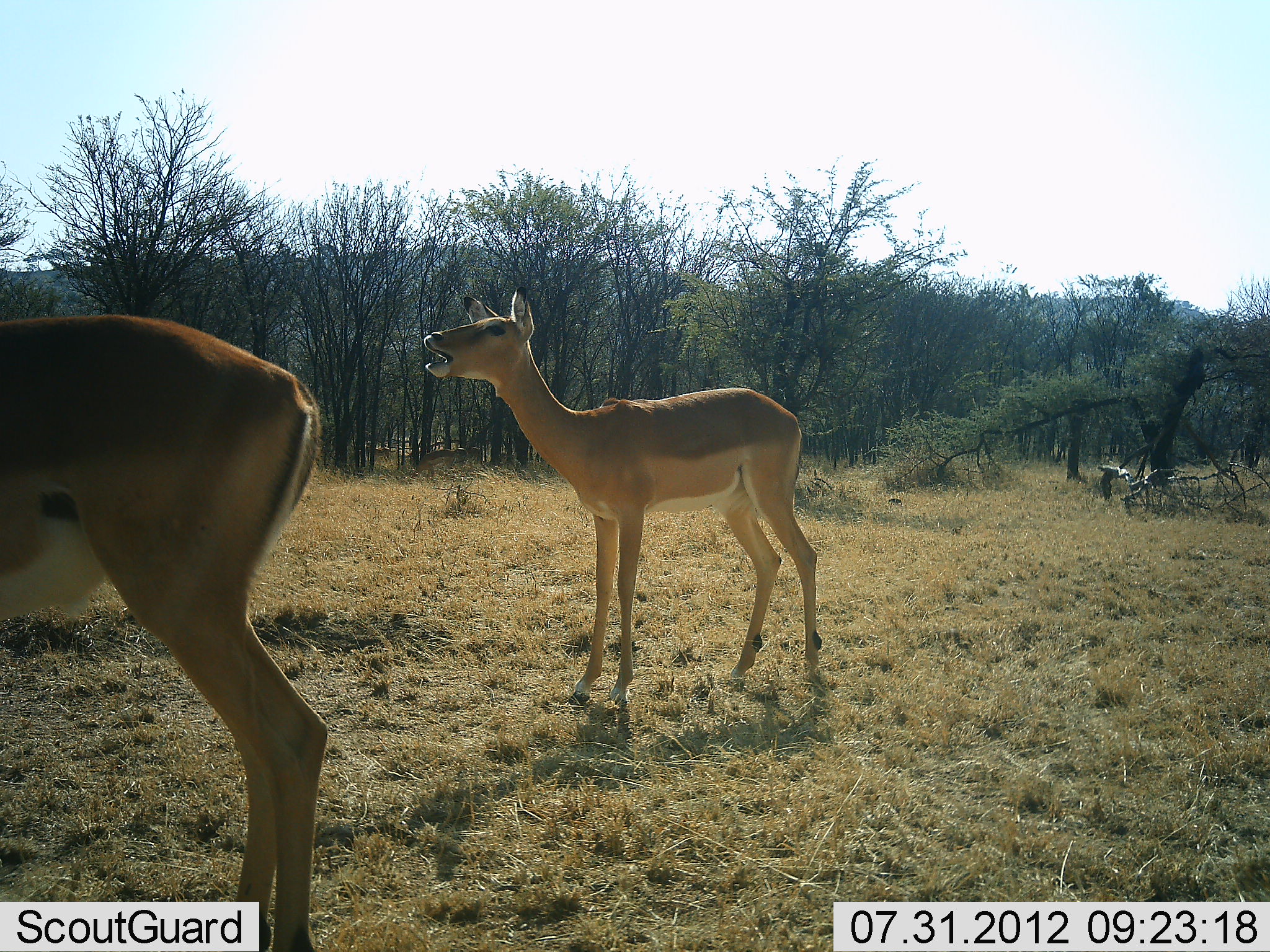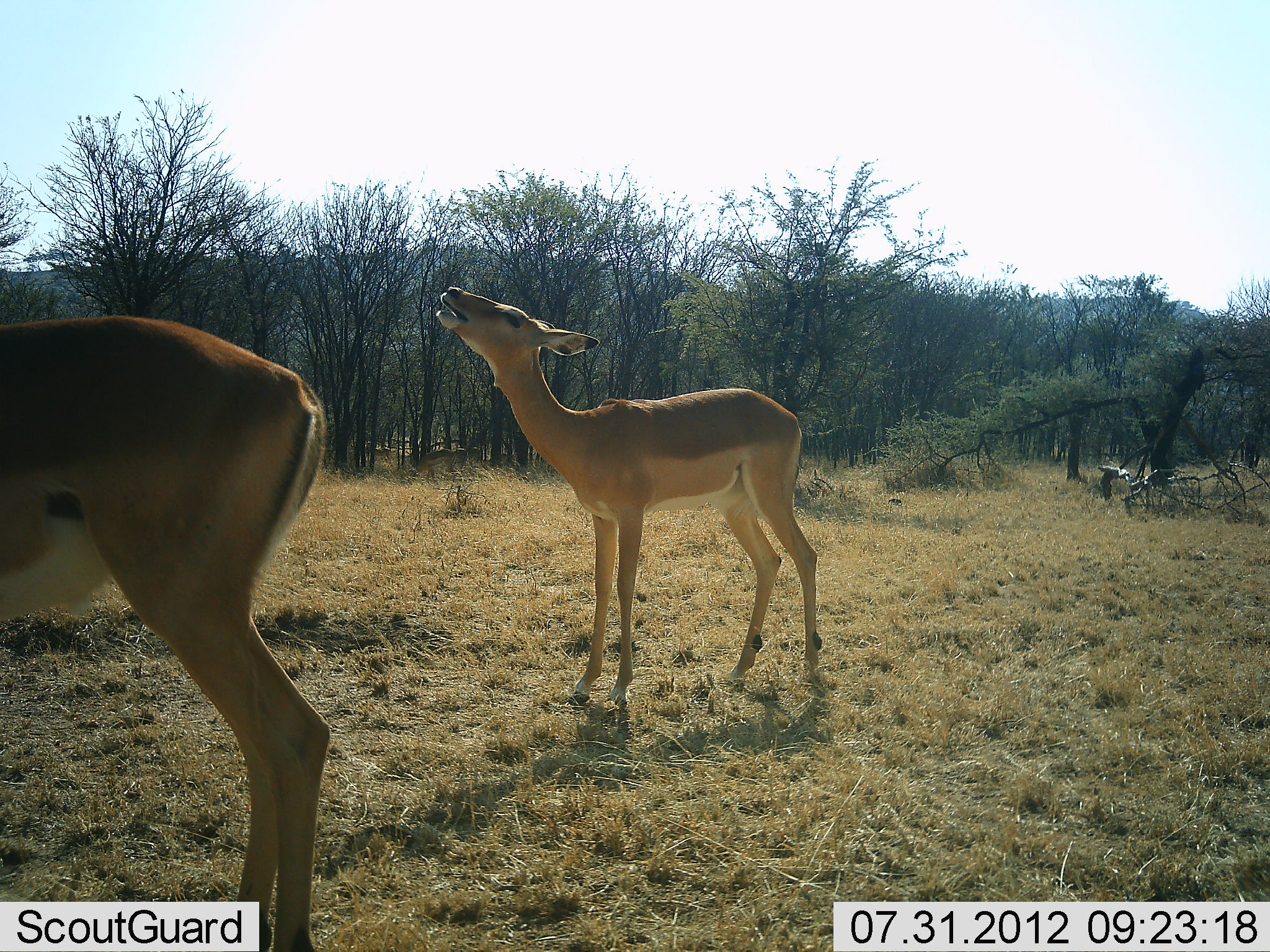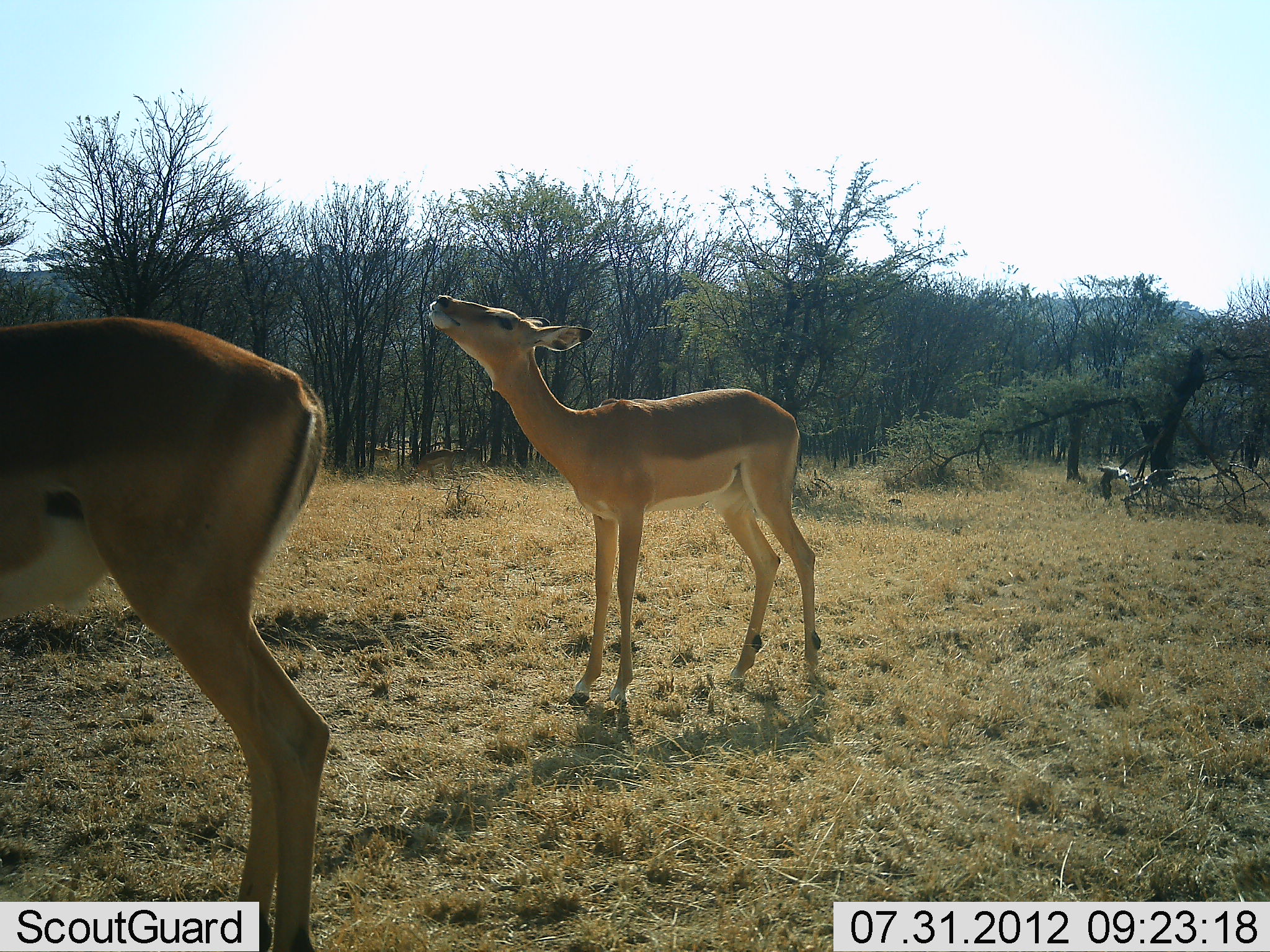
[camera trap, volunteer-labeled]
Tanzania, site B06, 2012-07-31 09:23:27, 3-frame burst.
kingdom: Animalia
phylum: Chordata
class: Mammalia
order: Artiodactyla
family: Bovidae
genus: Aepyceros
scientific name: Aepyceros melampus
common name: impala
Impala (Aepyceros melampus), count 2. Behavior (volunteer vote fractions): standing 100%, resting 0%, moving 0%, interacting 20%. Young present (vote fraction): 40%. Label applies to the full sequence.